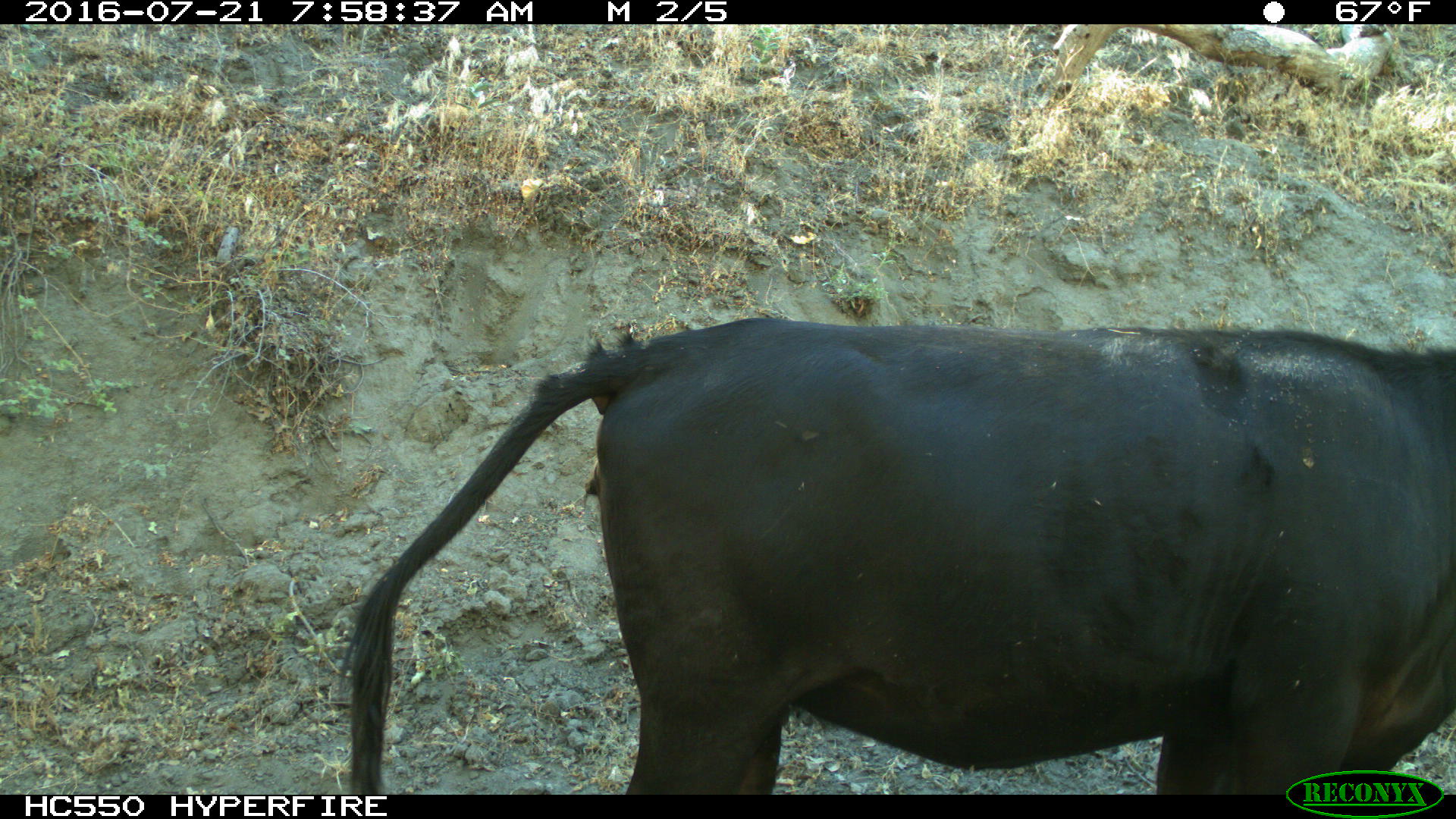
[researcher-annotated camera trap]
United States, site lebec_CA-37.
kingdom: Animalia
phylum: Chordata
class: Mammalia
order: Artiodactyla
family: Bovidae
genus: Bos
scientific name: Bos taurus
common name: domestic cow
Bos taurus (domestic cow).